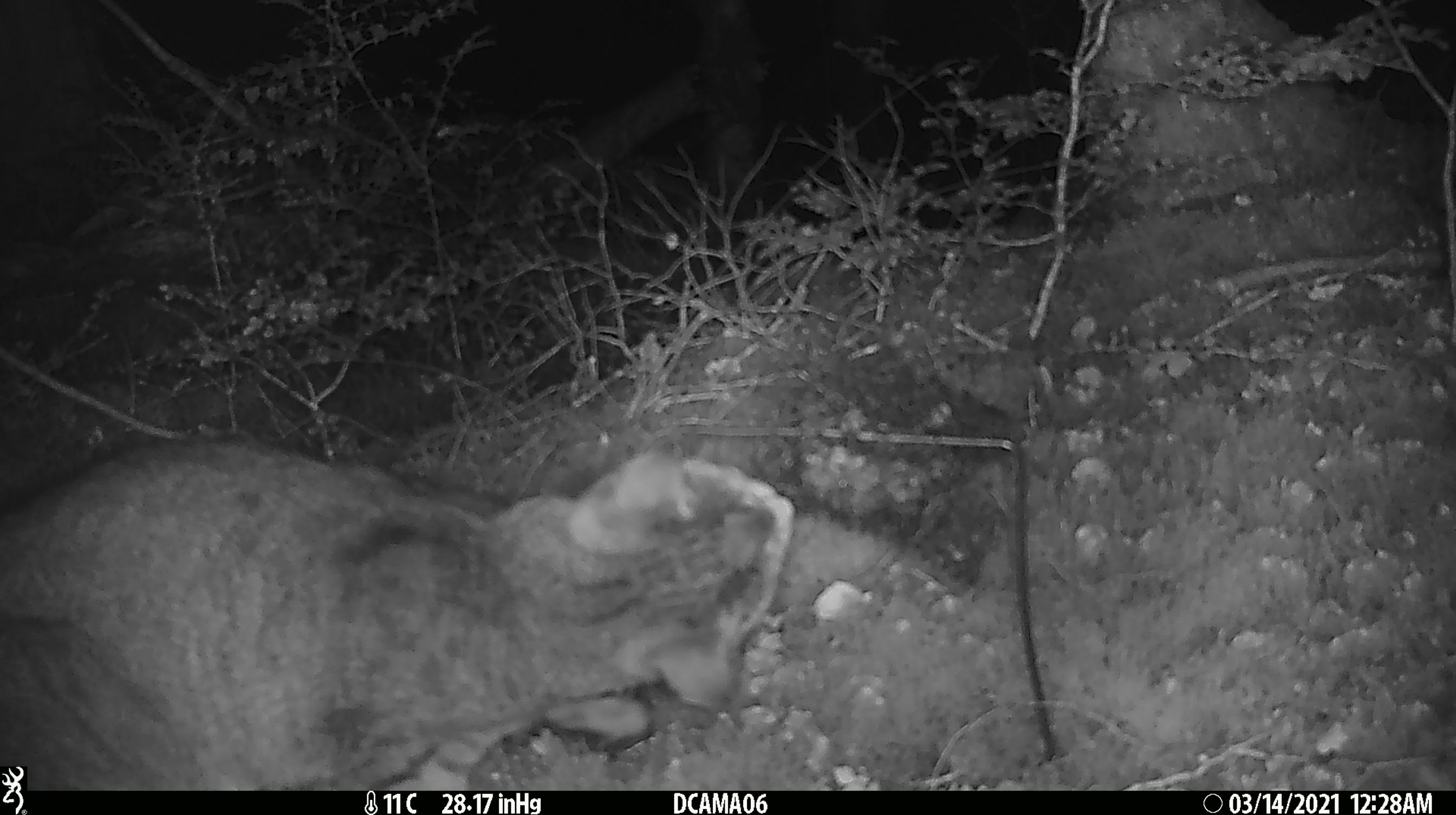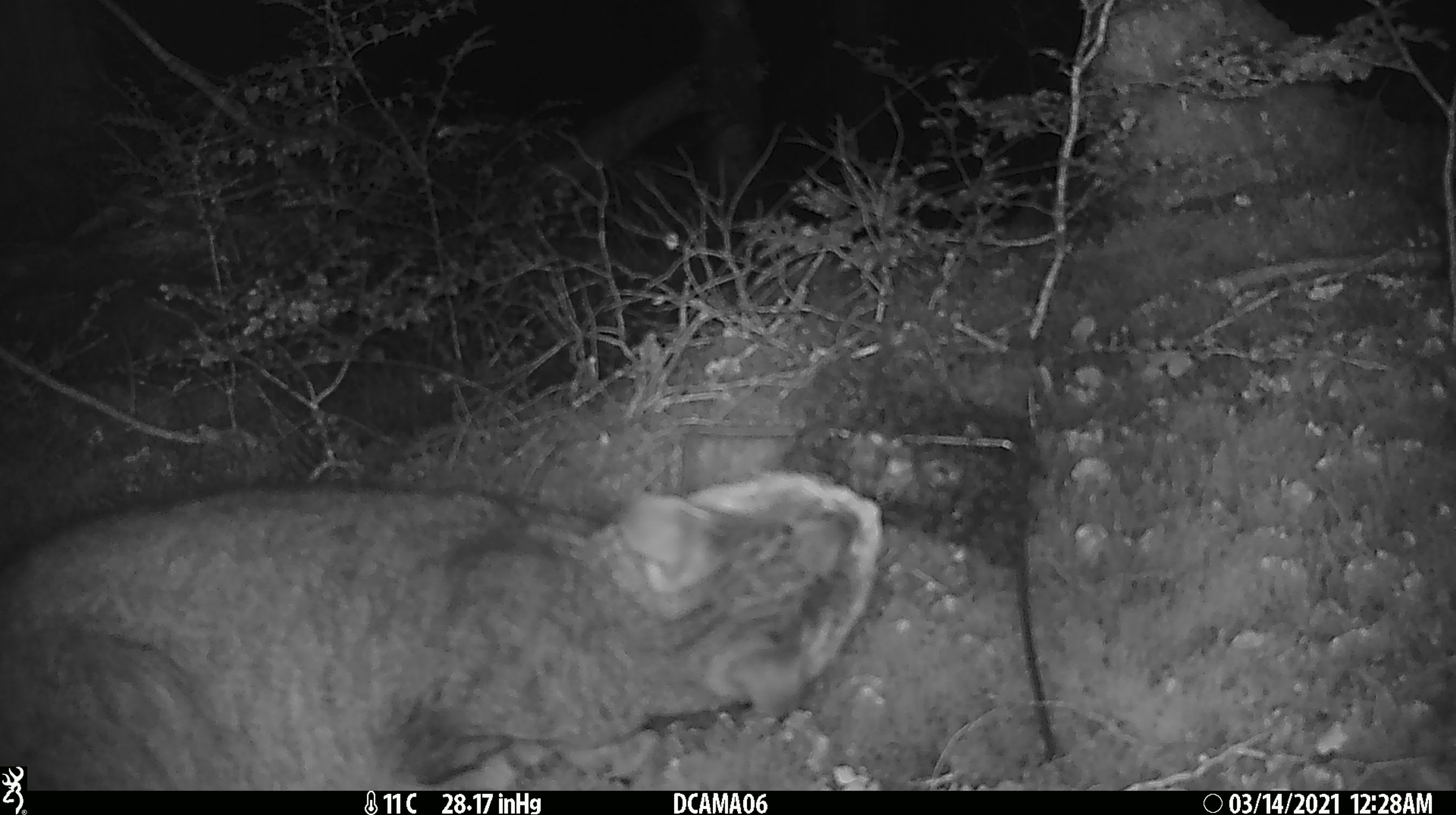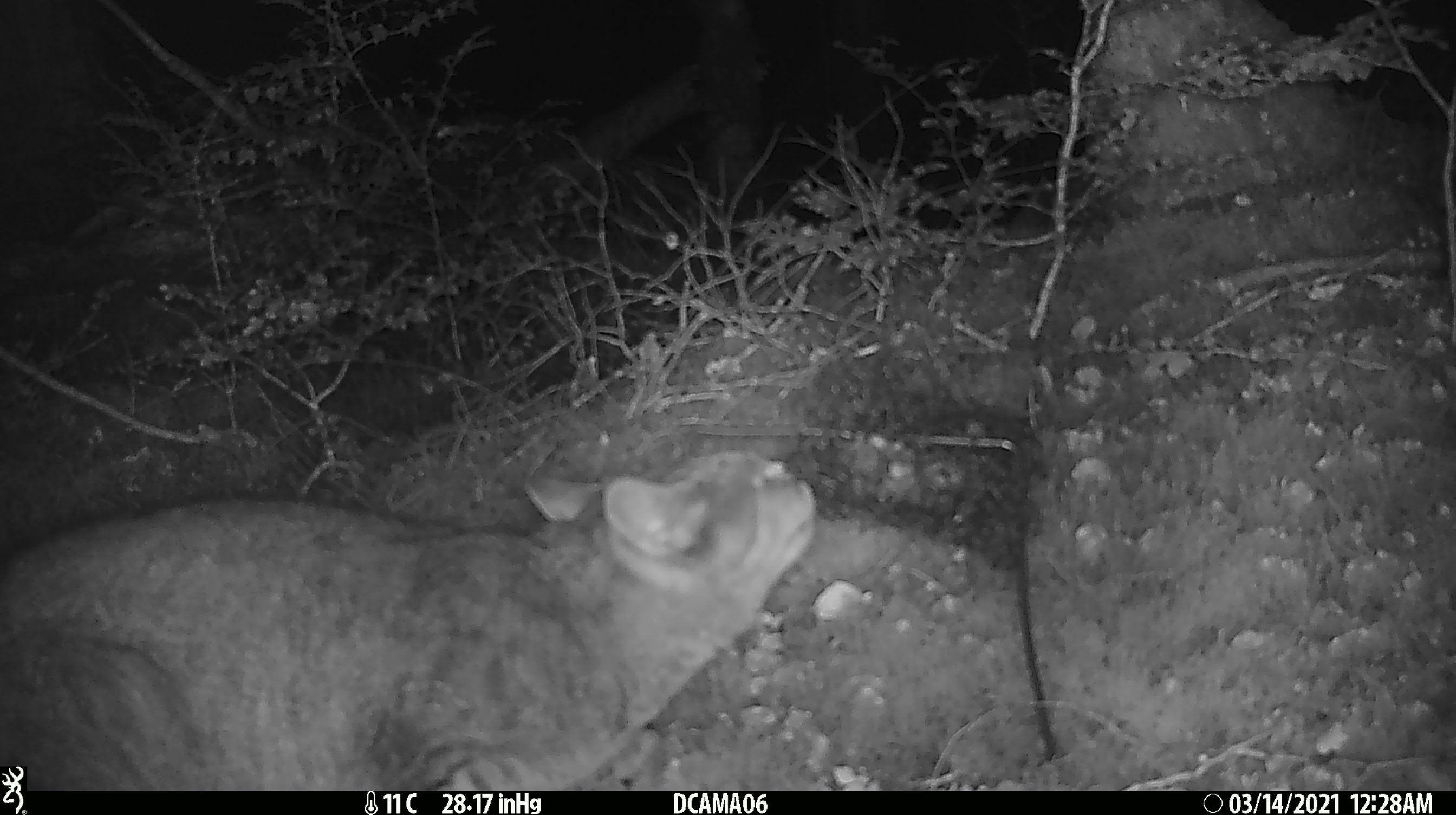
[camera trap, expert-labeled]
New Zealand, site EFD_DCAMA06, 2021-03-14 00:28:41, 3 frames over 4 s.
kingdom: Animalia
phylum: Chordata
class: Mammalia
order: Carnivora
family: Felidae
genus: Felis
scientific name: Felis catus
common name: domestic cat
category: cat